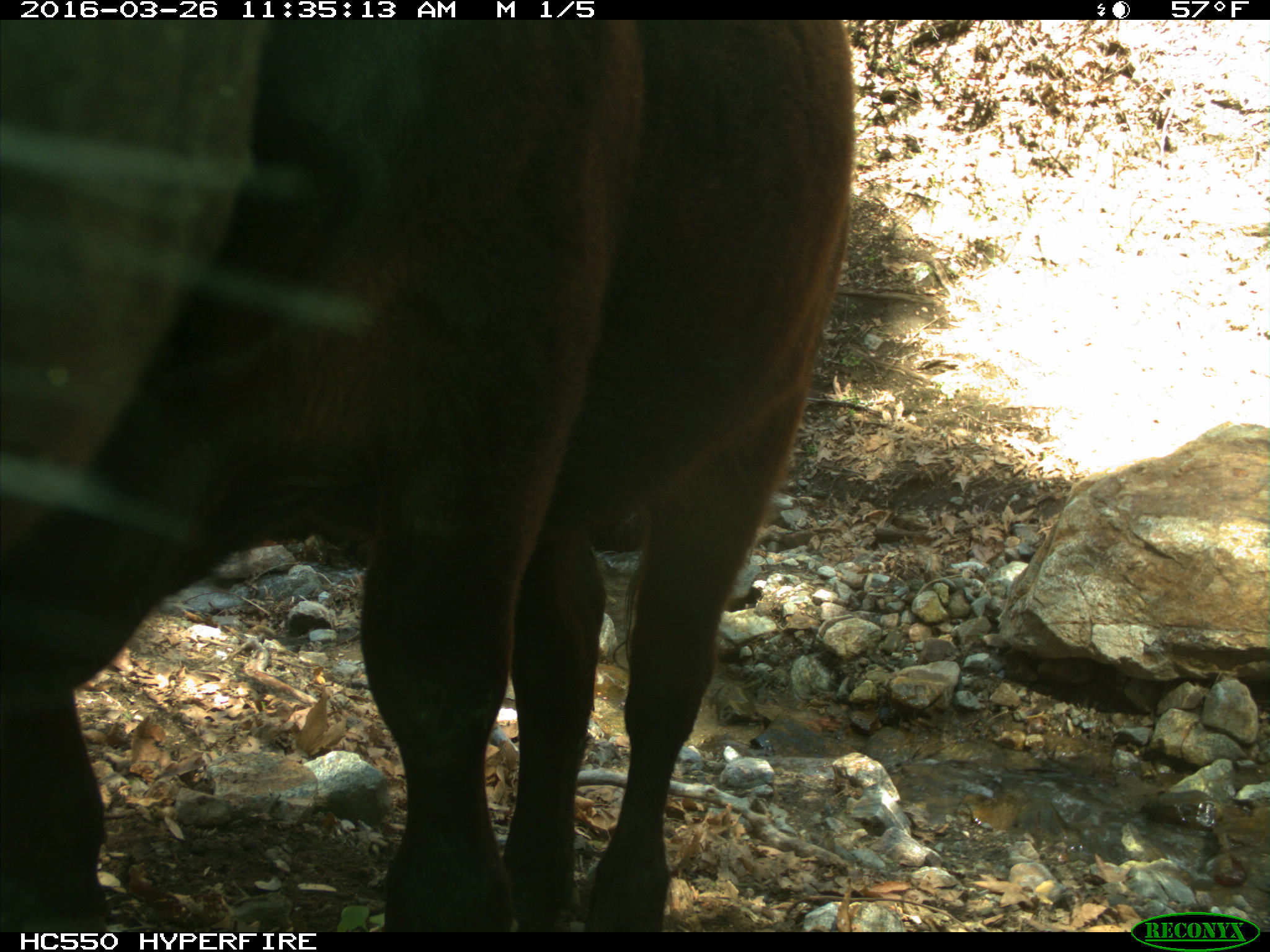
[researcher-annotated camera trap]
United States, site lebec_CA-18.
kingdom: Animalia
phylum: Chordata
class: Mammalia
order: Artiodactyla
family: Bovidae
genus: Bos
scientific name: Bos taurus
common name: domestic cow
Bos taurus (domestic cow).